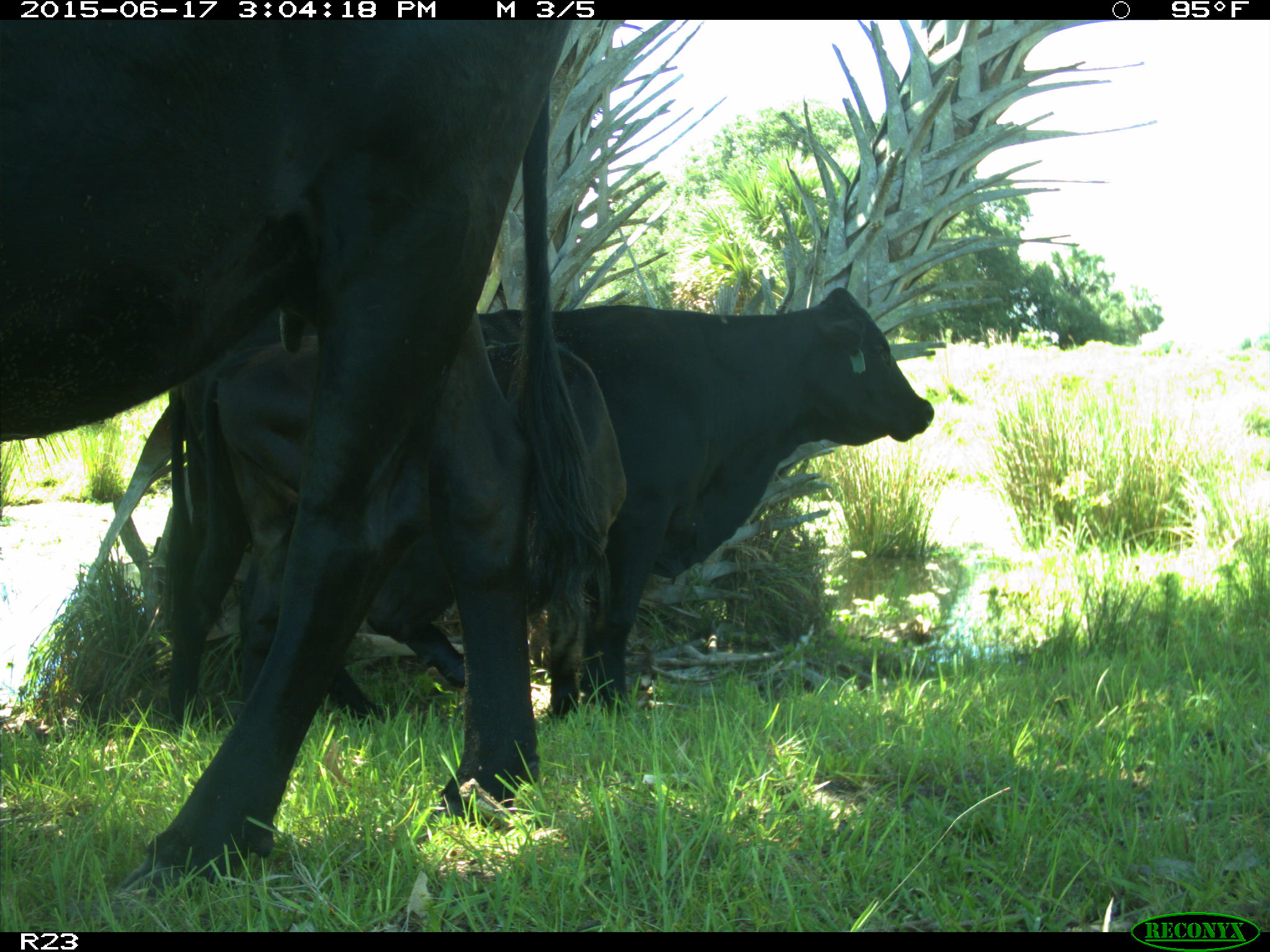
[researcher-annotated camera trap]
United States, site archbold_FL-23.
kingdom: Animalia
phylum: Chordata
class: Mammalia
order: Artiodactyla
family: Bovidae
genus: Bos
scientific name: Bos taurus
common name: domestic cow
Bos taurus (domestic cow).